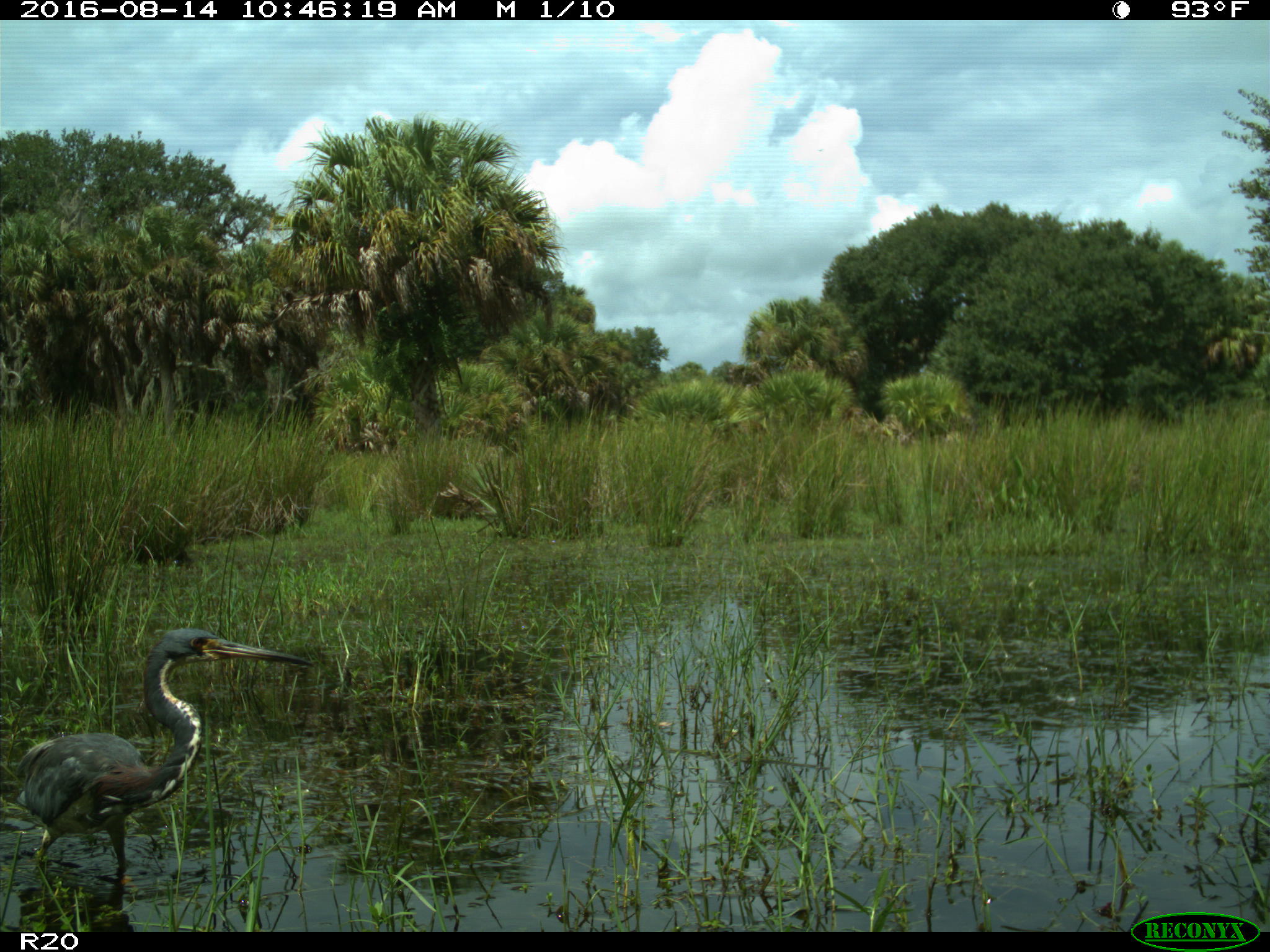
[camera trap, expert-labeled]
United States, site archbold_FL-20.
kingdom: Animalia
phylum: Chordata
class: Aves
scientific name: Aves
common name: birds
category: unidentified bird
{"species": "unidentified bird (birds) (Aves)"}